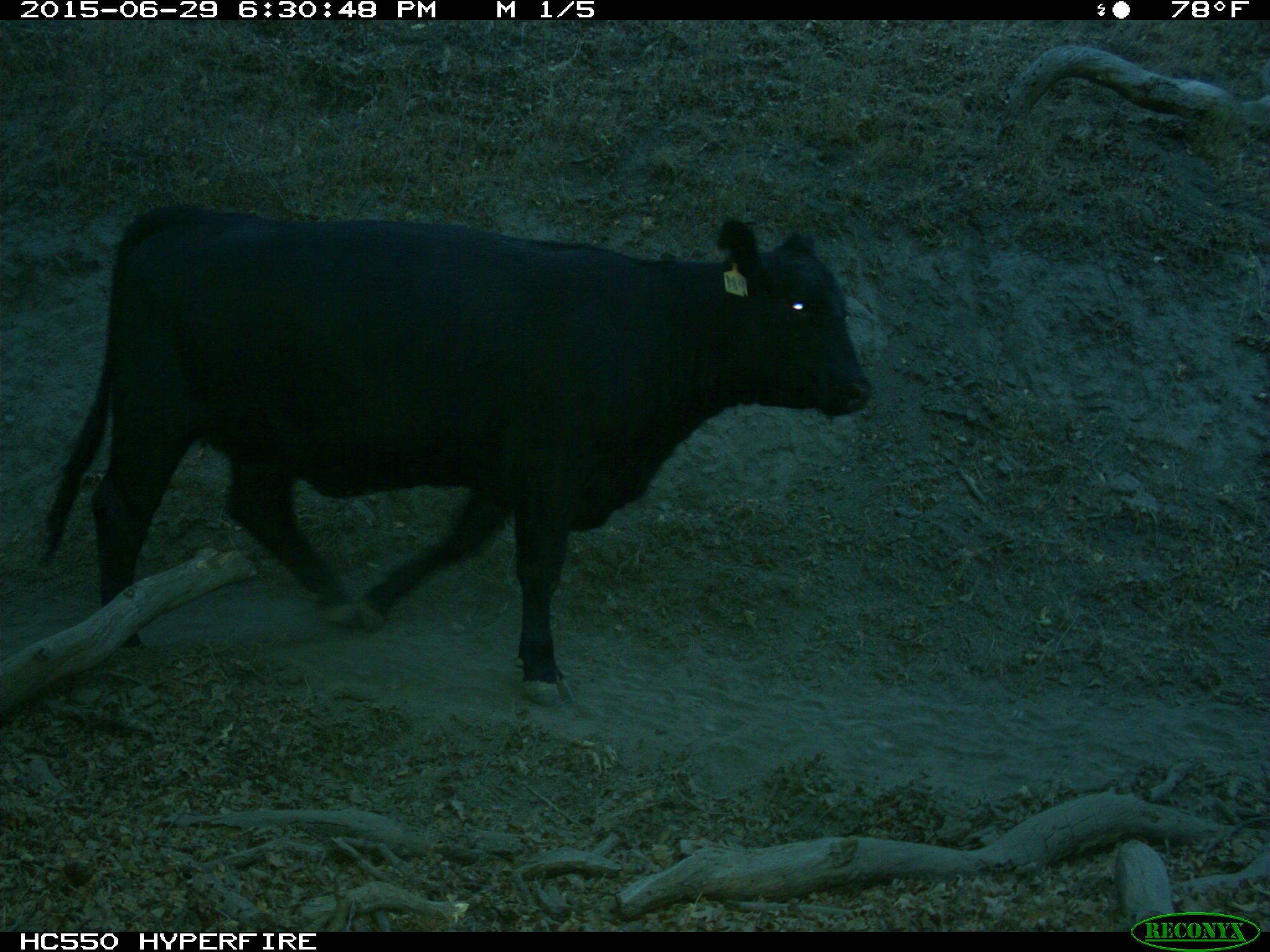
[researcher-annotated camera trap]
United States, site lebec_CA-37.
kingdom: Animalia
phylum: Chordata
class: Mammalia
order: Artiodactyla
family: Bovidae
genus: Bos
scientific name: Bos taurus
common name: domestic cow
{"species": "Bos taurus (domestic cow)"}